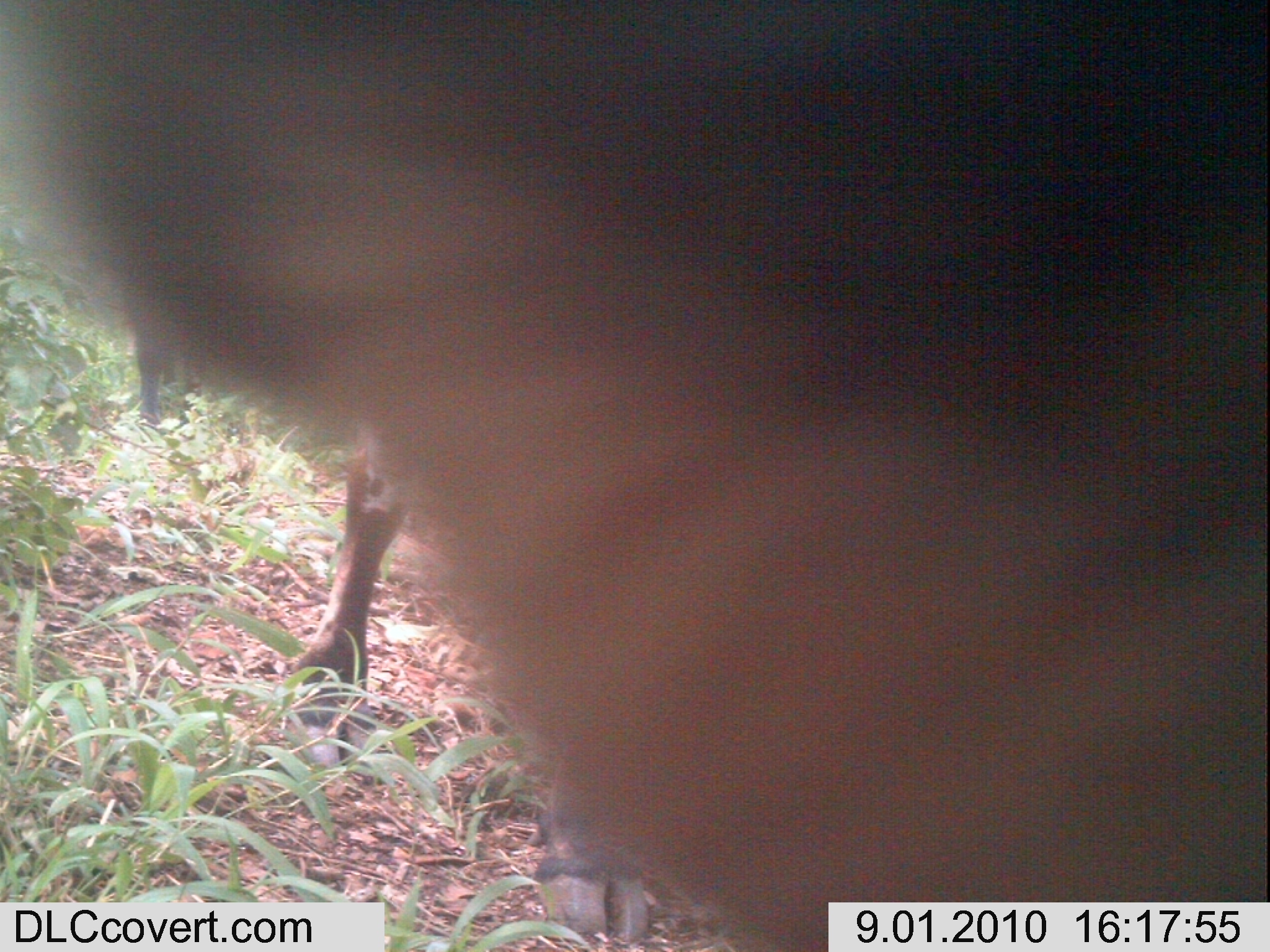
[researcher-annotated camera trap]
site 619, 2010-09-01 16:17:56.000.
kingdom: Animalia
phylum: Chordata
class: Mammalia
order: Artiodactyla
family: Bovidae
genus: Bos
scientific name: Bos taurus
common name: domestic cattle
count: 2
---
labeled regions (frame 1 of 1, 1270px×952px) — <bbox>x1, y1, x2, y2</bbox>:
bos taurus: <bbox>2, 6, 1269, 946</bbox>